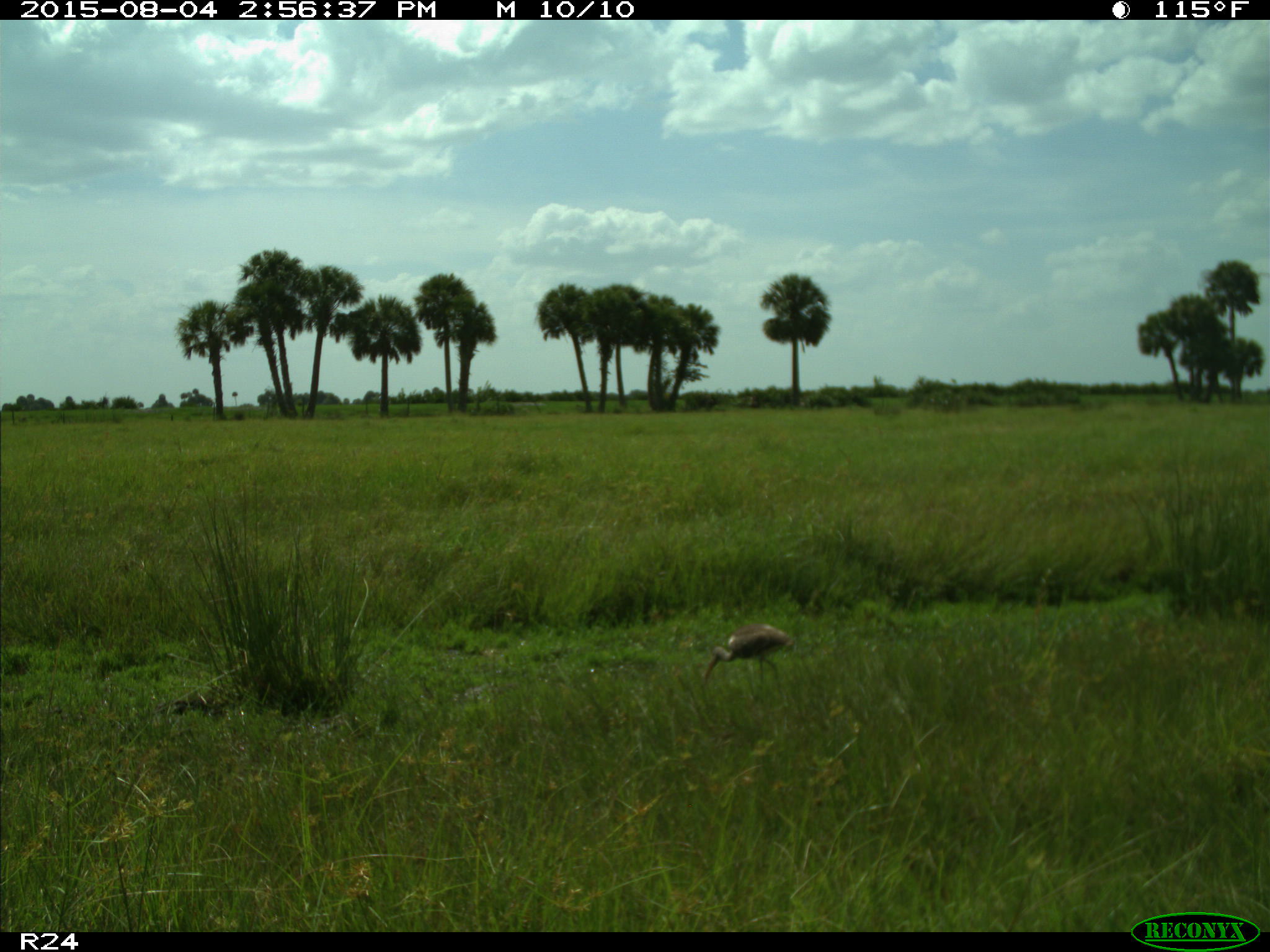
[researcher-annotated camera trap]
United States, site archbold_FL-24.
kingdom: Animalia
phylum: Chordata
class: Aves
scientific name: Aves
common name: birds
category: unidentified bird